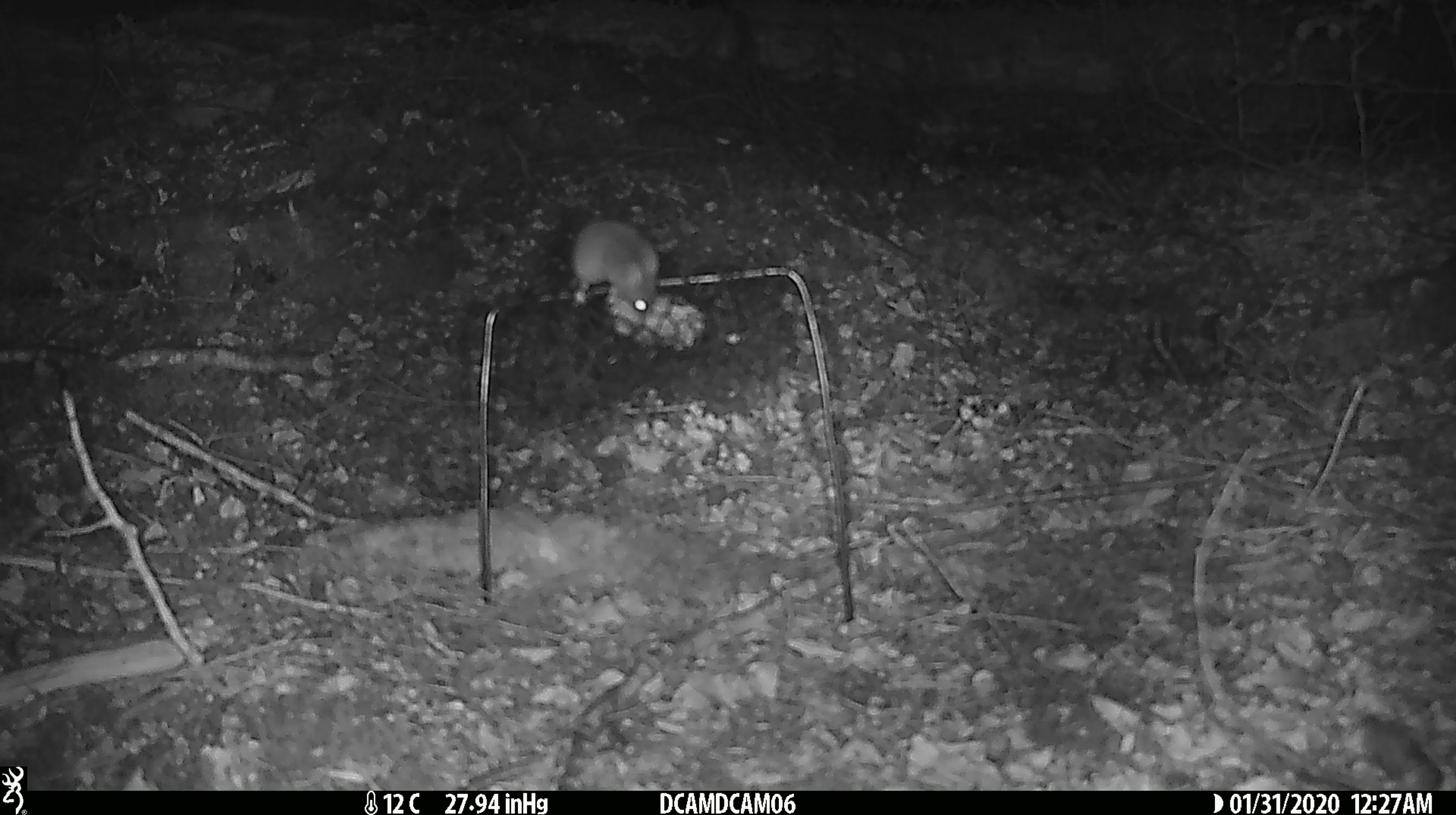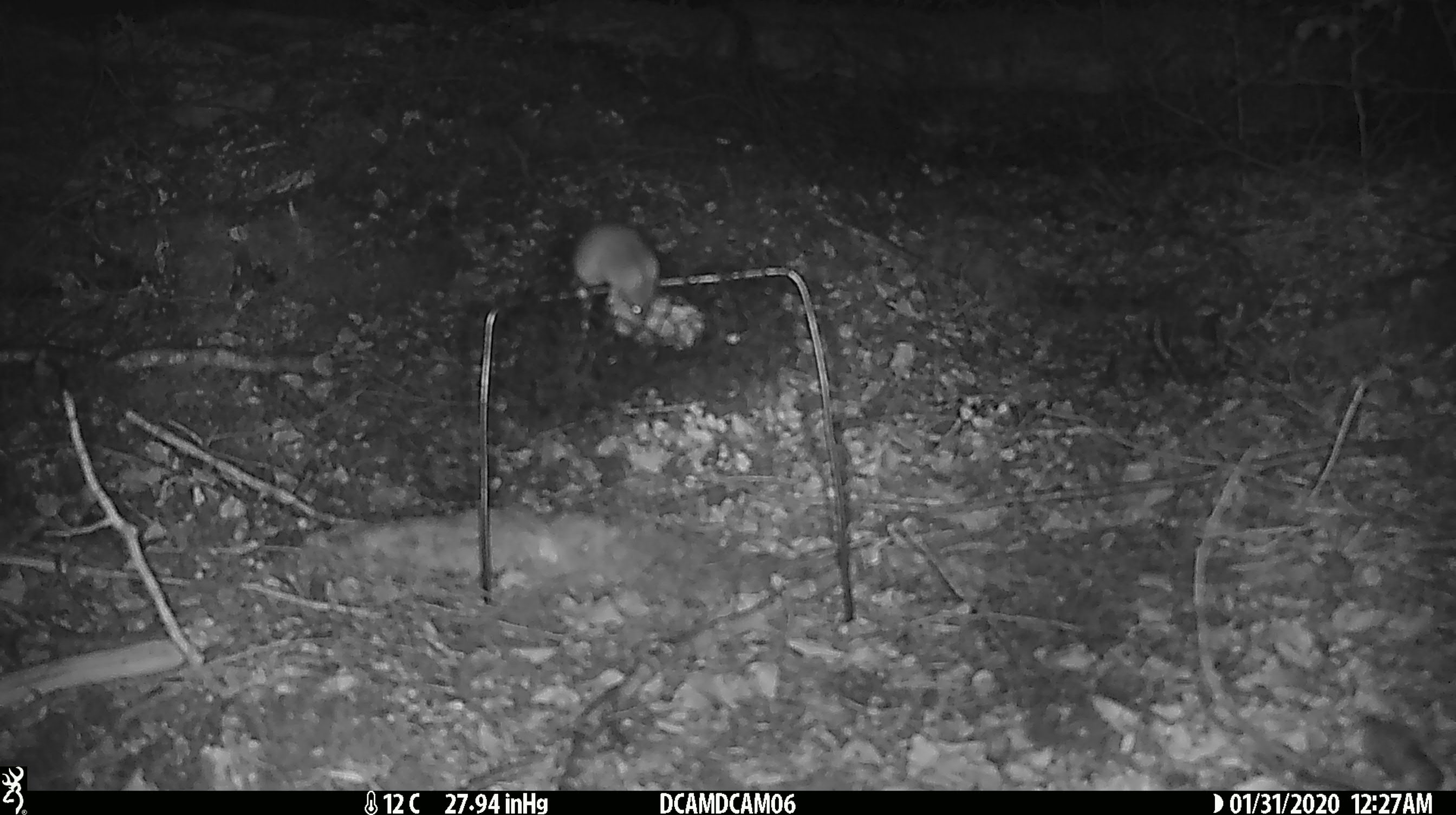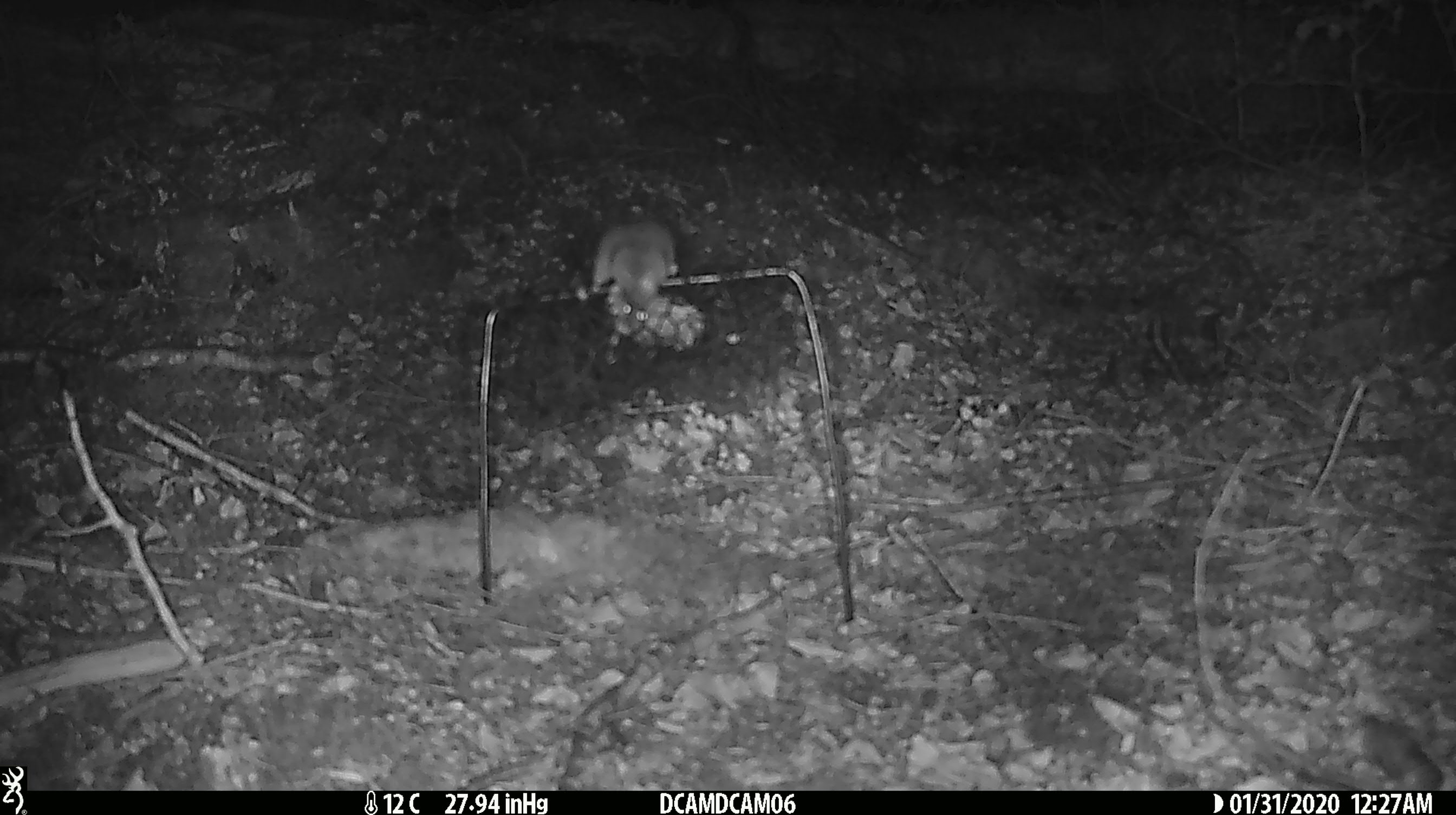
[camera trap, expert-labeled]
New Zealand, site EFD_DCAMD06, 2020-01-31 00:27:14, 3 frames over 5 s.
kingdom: Animalia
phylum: Chordata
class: Mammalia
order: Rodentia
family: Muridae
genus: Mus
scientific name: Mus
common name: mouse